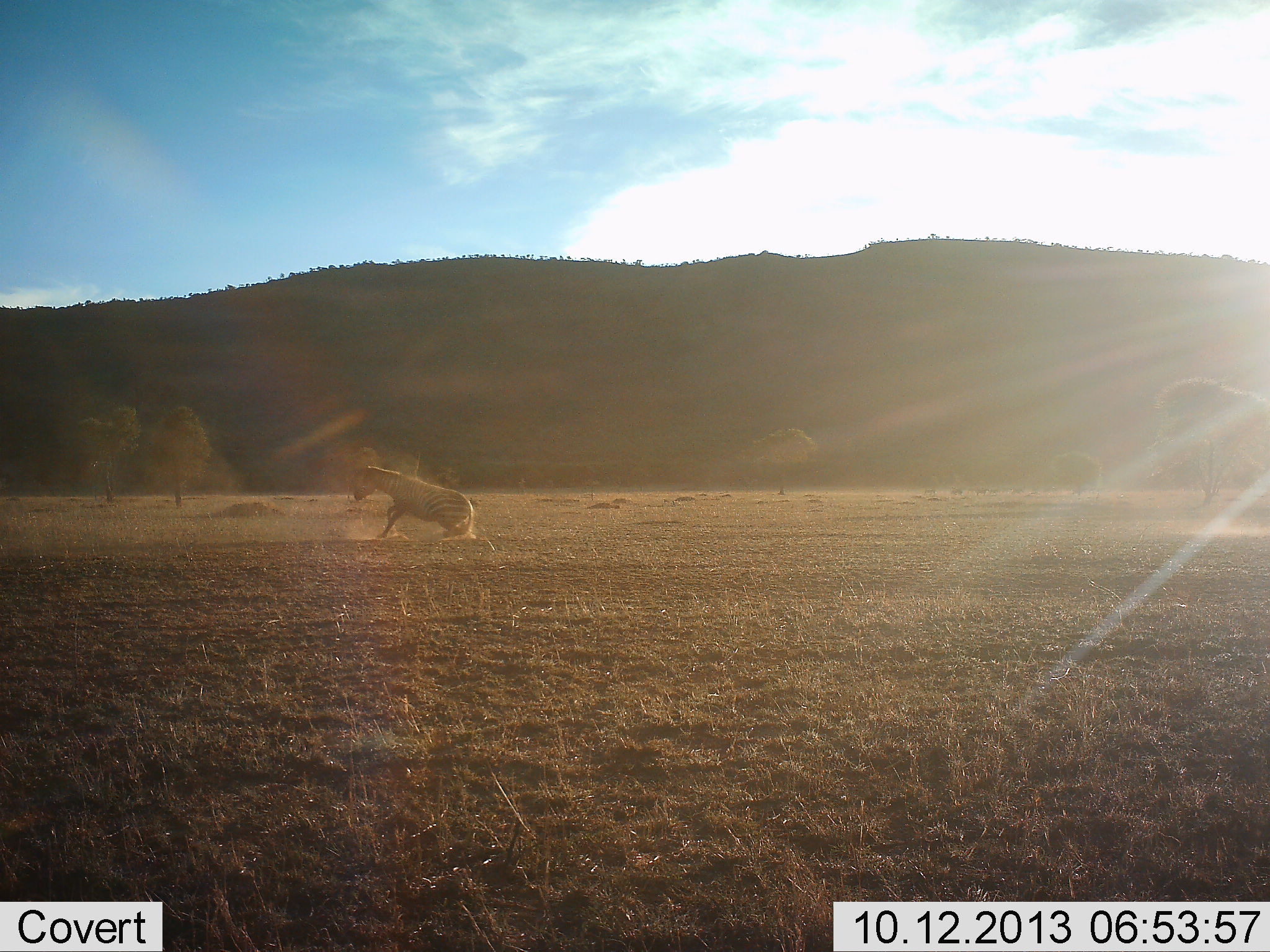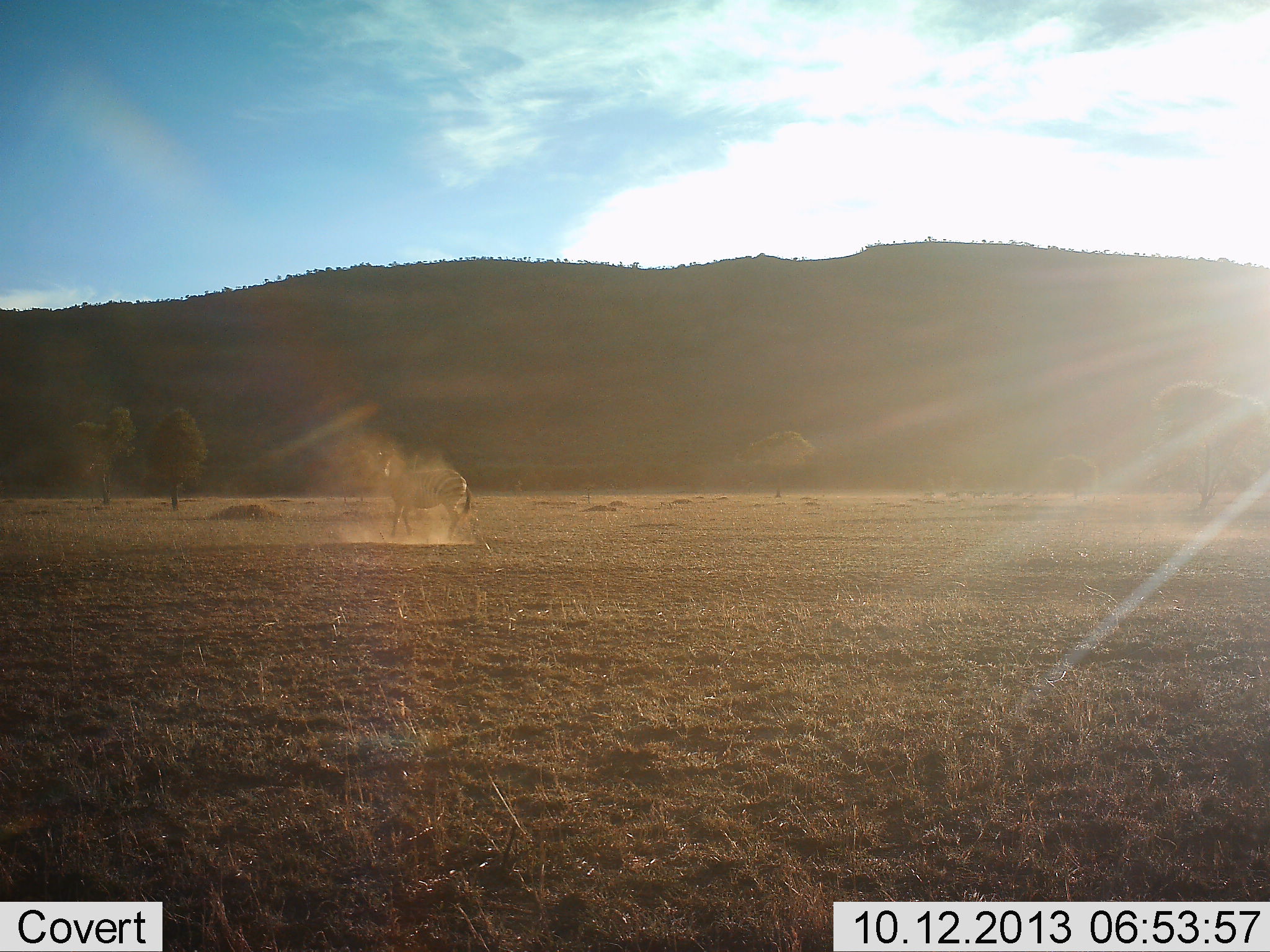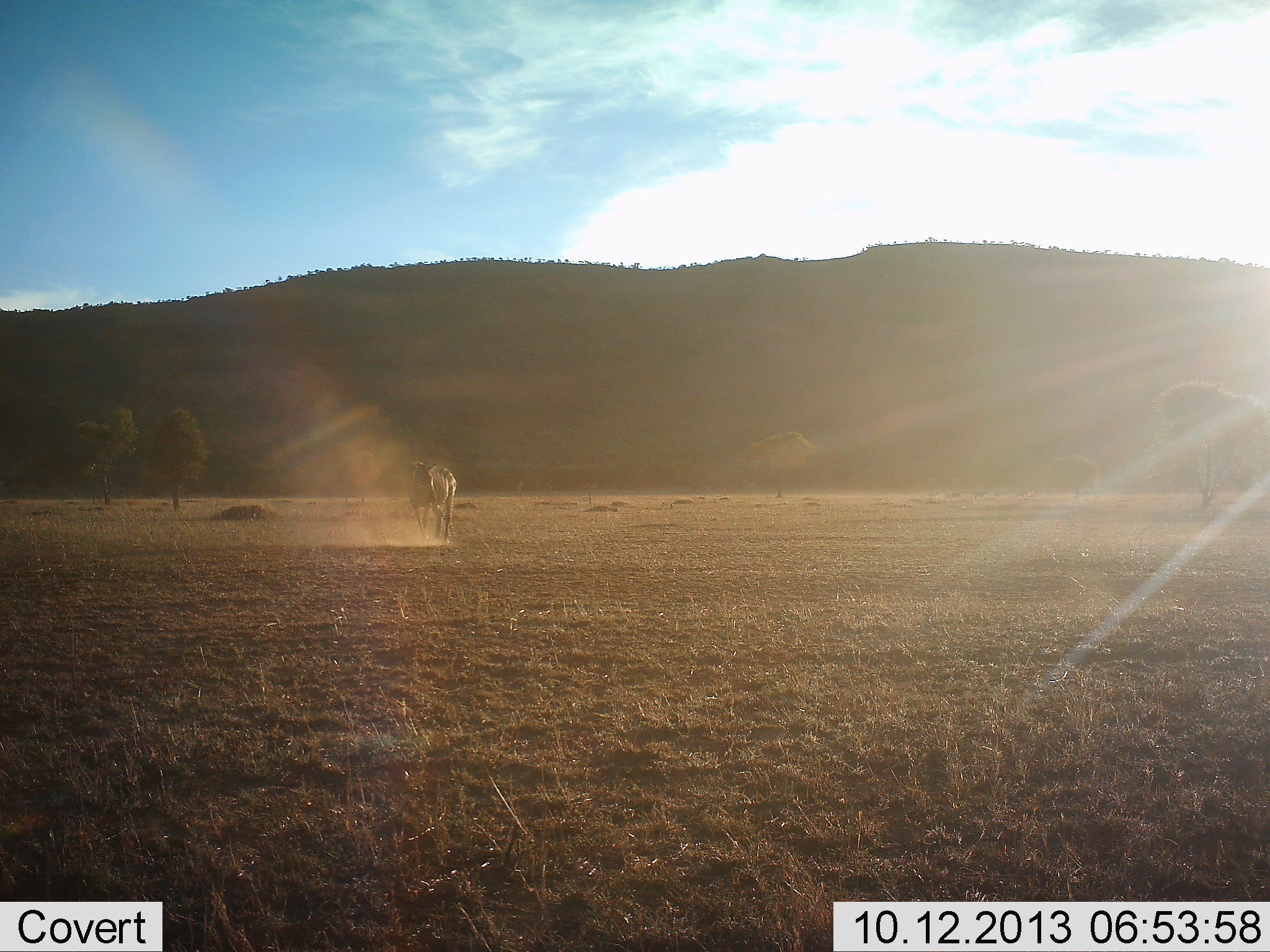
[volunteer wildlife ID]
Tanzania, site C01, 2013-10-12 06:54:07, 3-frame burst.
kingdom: Animalia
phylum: Chordata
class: Mammalia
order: Perissodactyla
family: Equidae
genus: Equus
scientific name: Equus quagga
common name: plains zebra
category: zebra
Zebra (plains zebra) (Equus quagga), count 1. Behavior (volunteer vote fractions): standing 26%, resting 14%, moving 66%, interacting 11%. Young present (vote fraction): 0%. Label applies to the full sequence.